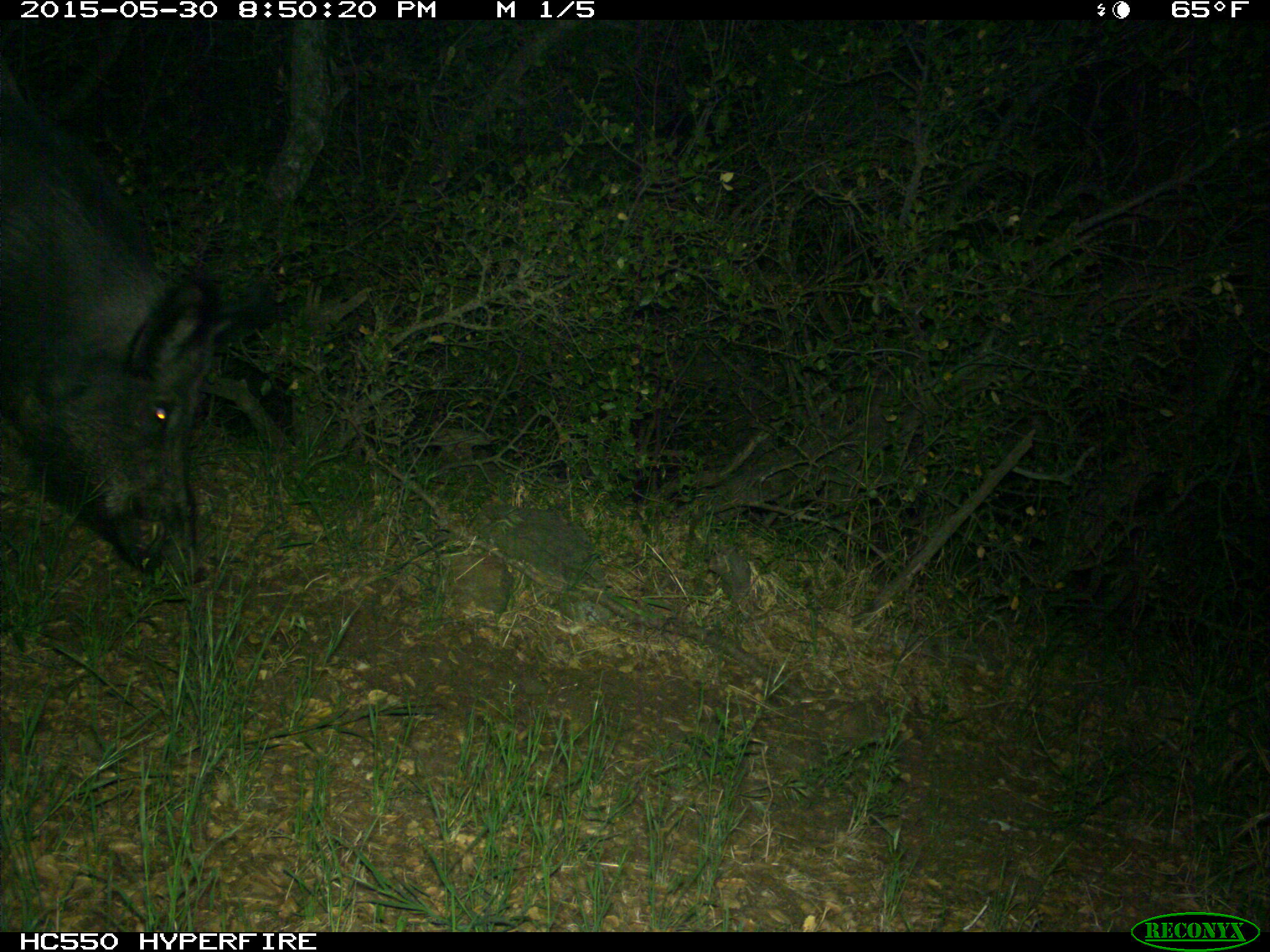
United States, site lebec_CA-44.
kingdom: Animalia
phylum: Chordata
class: Mammalia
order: Artiodactyla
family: Suidae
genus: Sus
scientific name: Sus scrofa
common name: wild boar